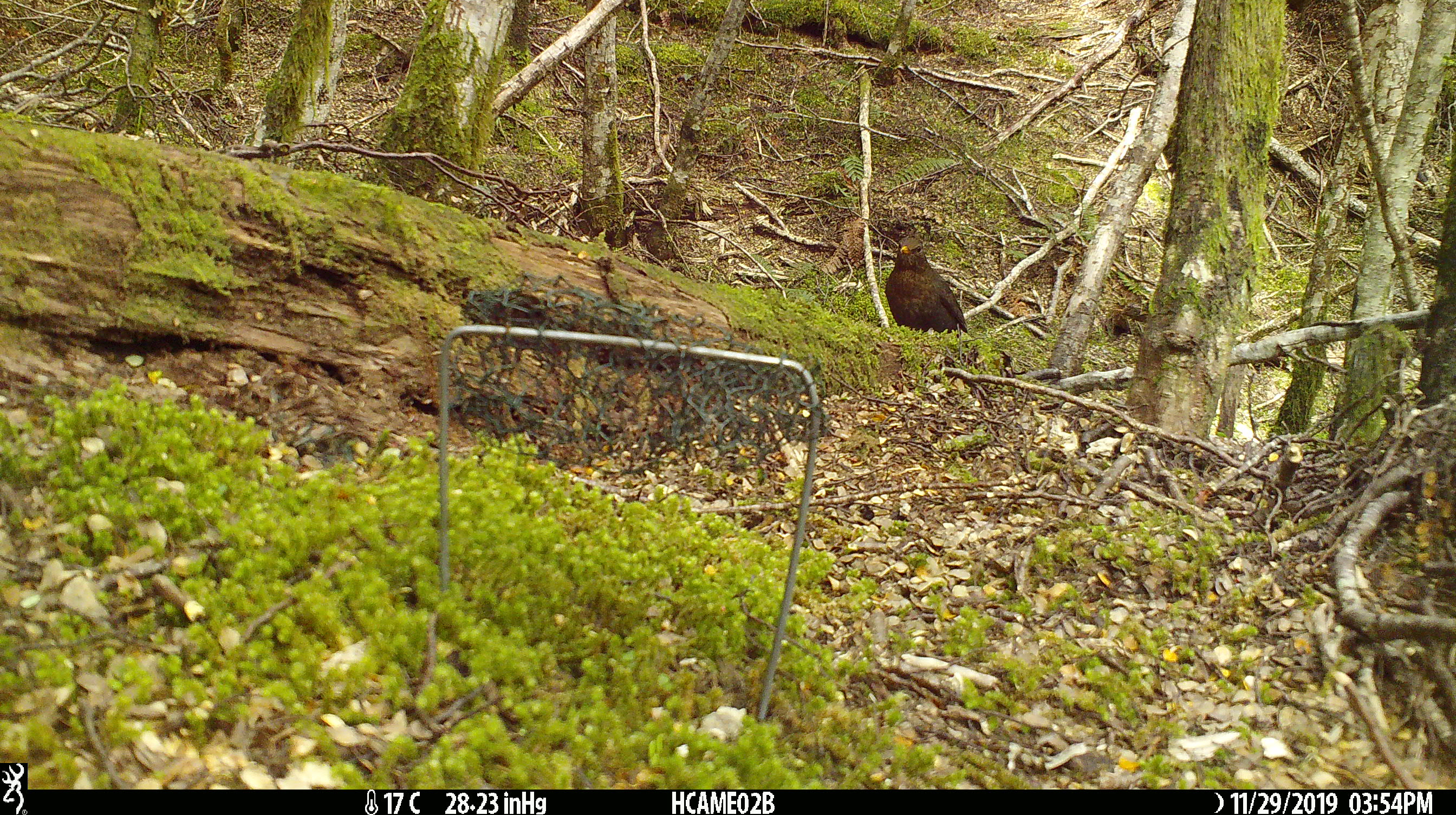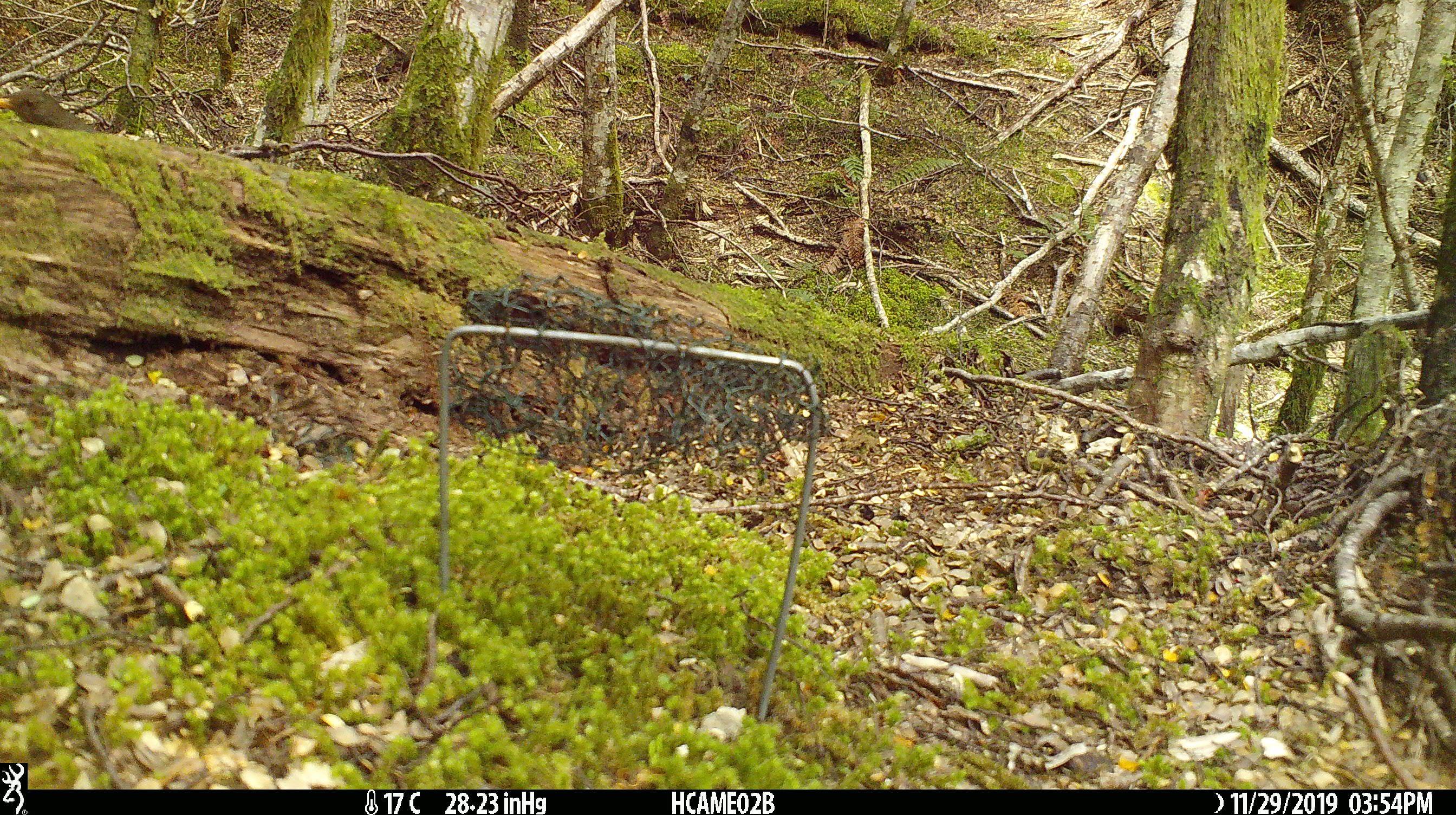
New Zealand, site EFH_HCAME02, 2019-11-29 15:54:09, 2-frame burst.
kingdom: Animalia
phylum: Chordata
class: Aves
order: Passeriformes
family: Turdidae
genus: Turdus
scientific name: Turdus merula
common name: eurasian blackbird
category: blackbird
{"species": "blackbird (eurasian blackbird) (Turdus merula)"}